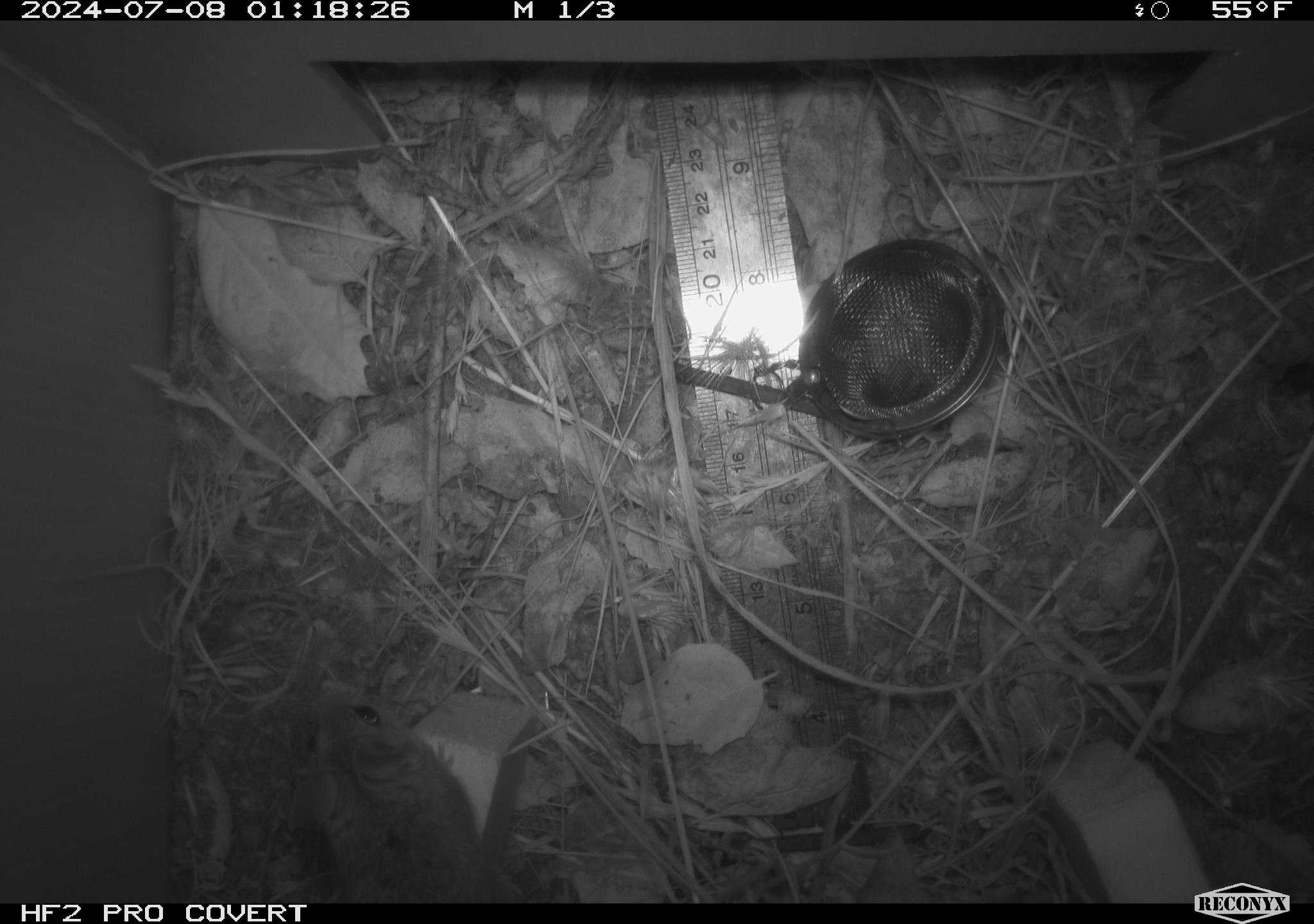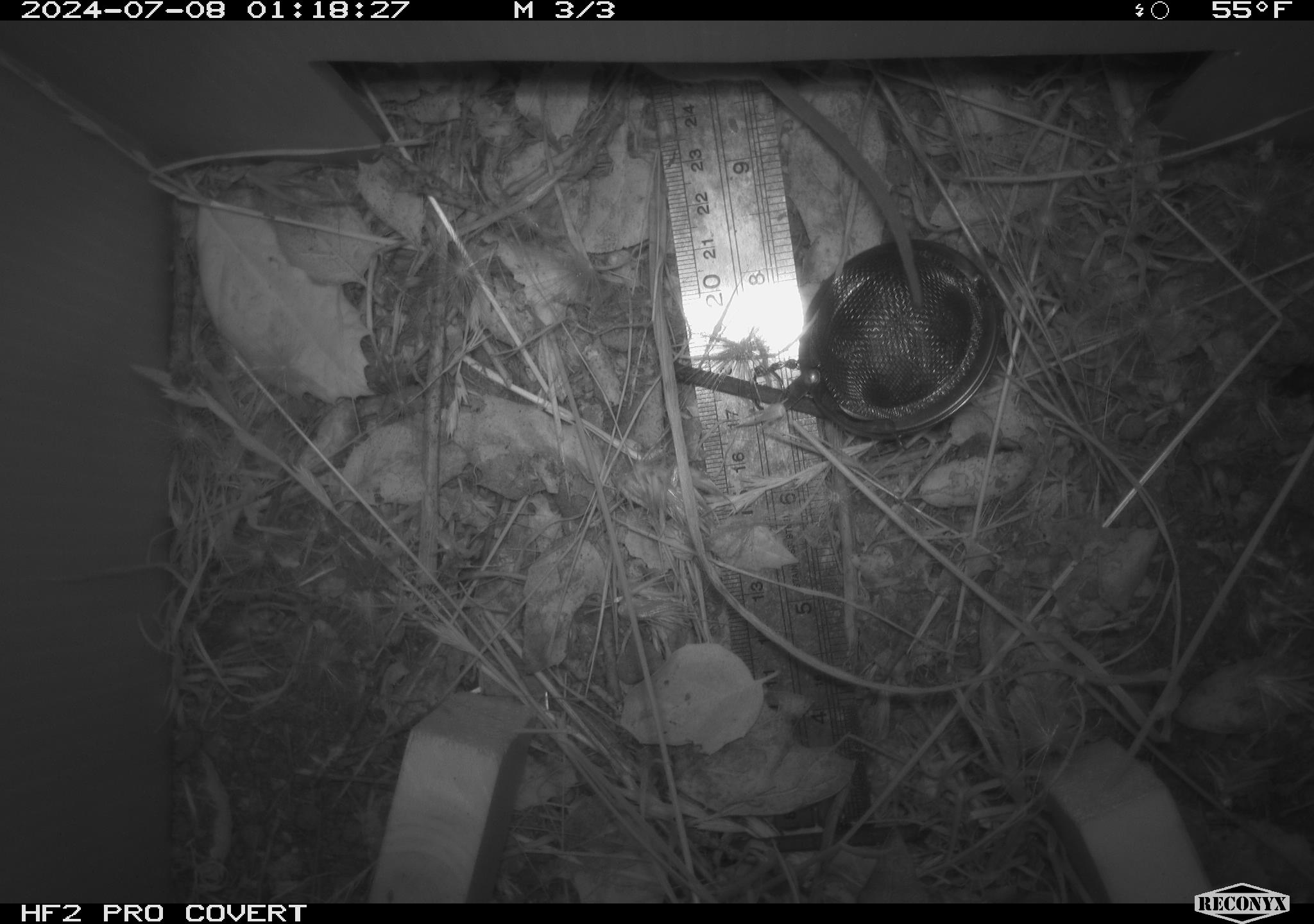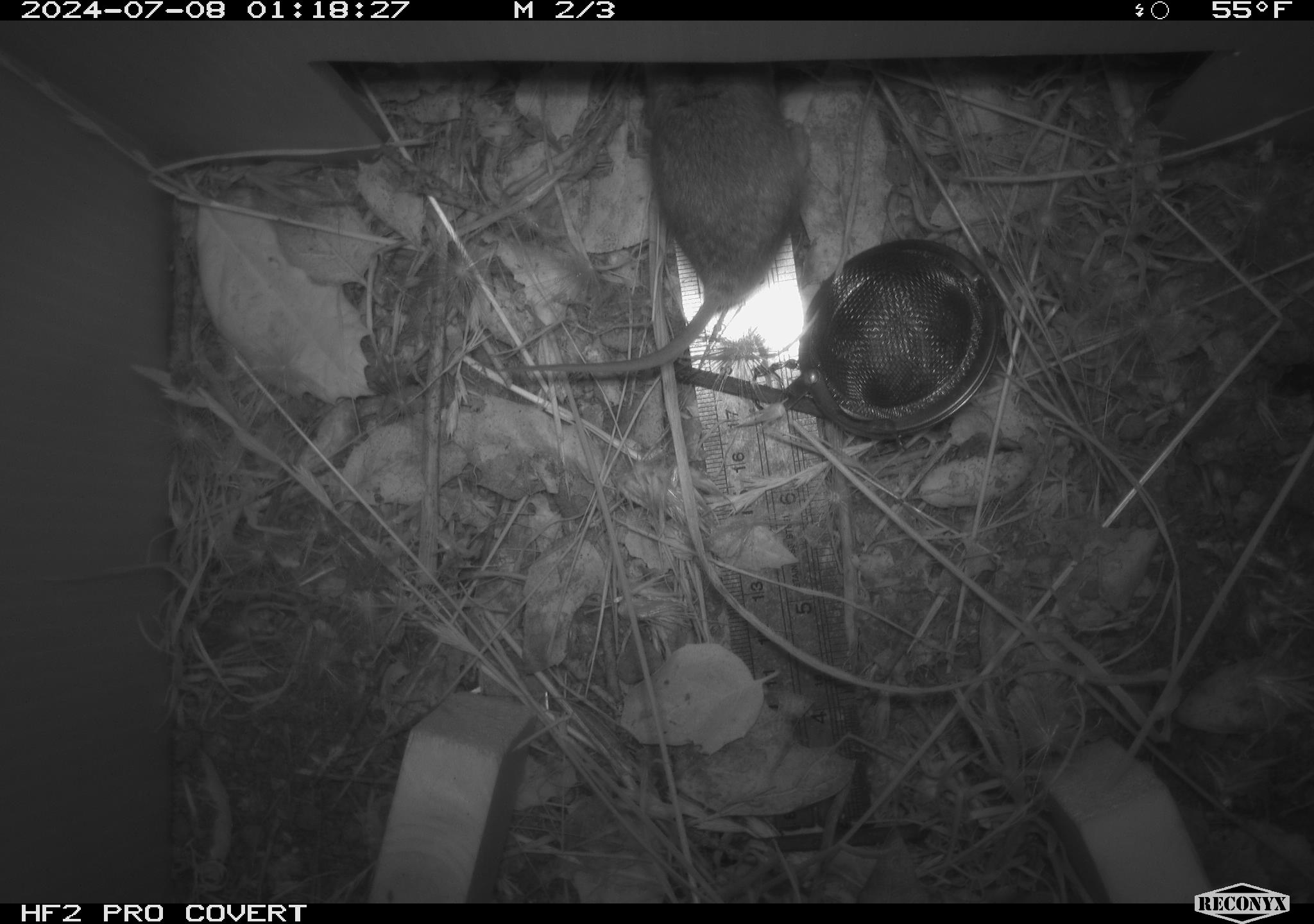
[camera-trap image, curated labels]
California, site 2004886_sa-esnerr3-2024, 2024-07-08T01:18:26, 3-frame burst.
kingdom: Animalia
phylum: Chordata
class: Mammalia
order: Rodentia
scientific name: Rodentia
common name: rodent